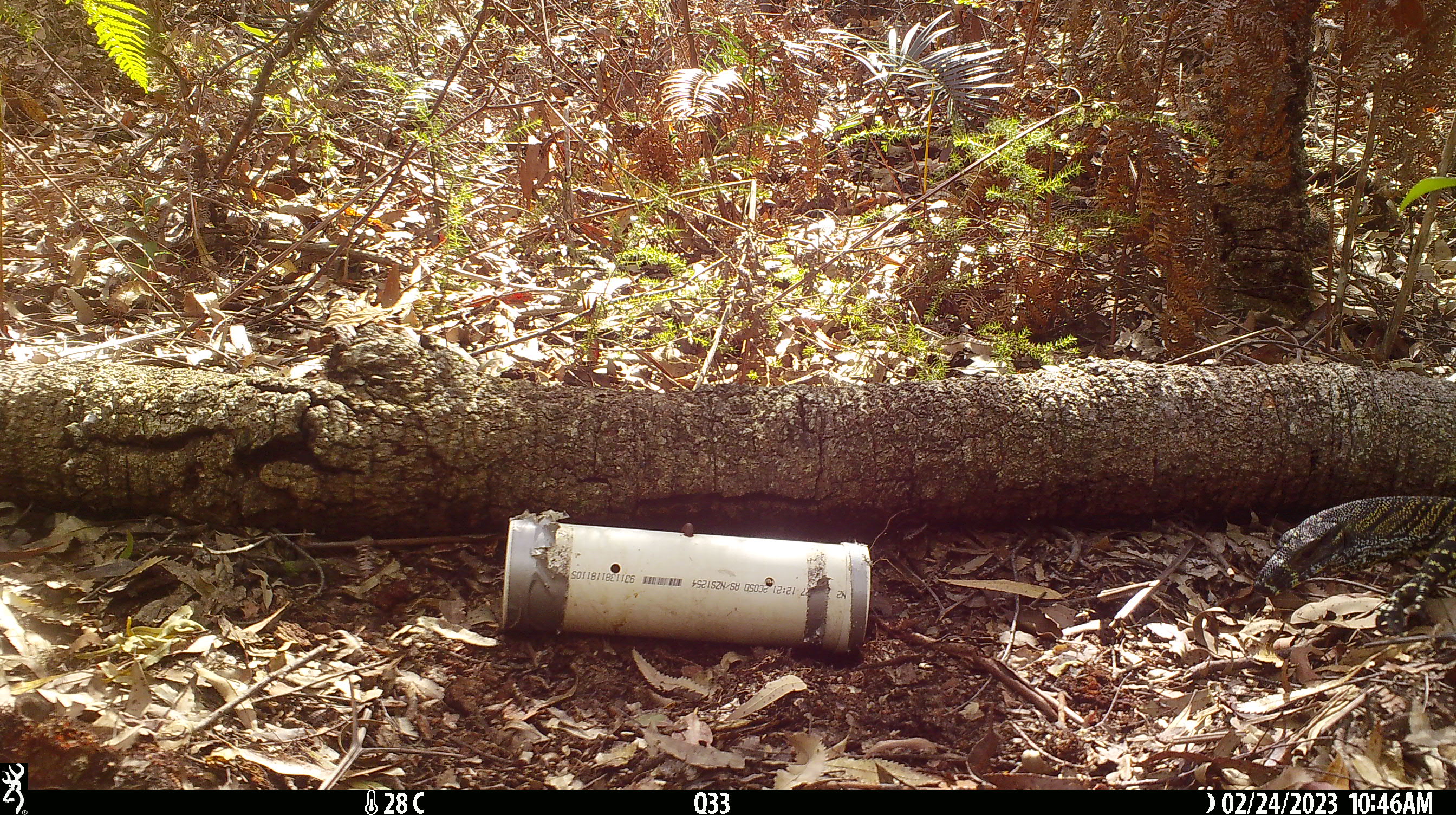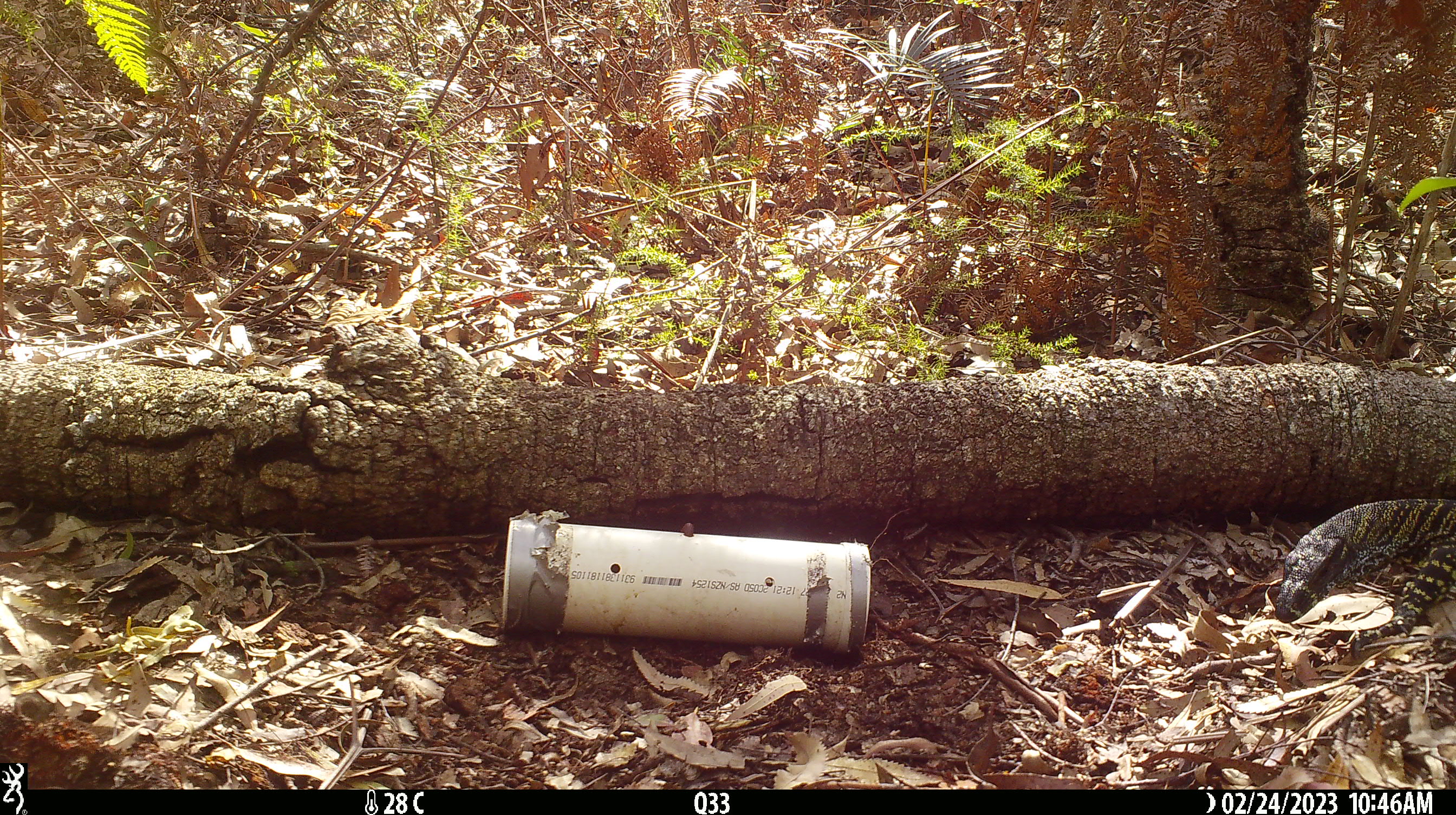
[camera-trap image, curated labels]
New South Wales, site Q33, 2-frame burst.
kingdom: Animalia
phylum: Chordata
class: Reptilia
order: Squamata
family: Varanidae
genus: Varanus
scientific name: Varanus varius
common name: lace monitor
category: goanna